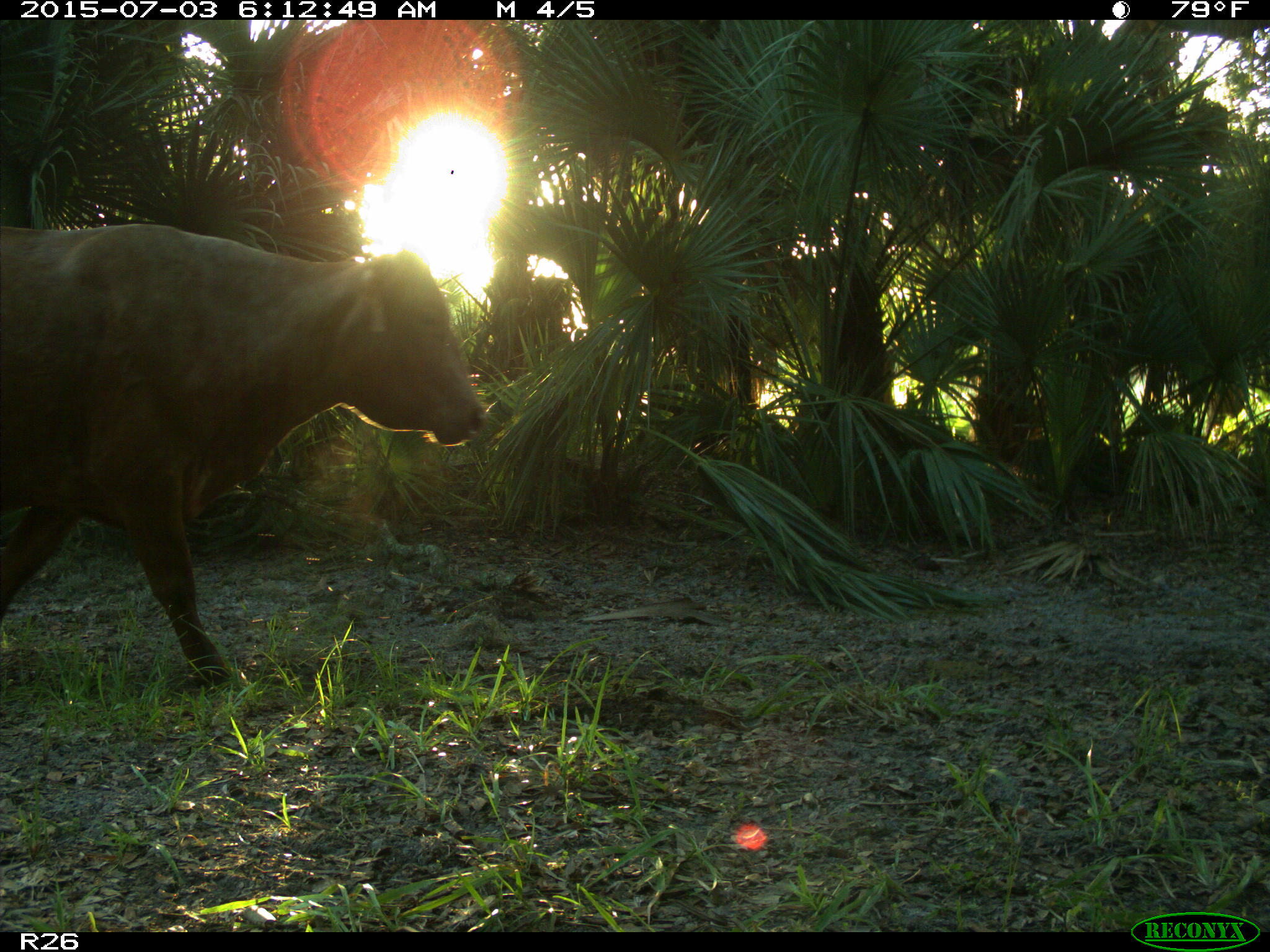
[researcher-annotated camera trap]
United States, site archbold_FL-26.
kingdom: Animalia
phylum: Chordata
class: Mammalia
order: Artiodactyla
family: Bovidae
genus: Bos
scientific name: Bos taurus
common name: domestic cow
Bos taurus (domestic cow).